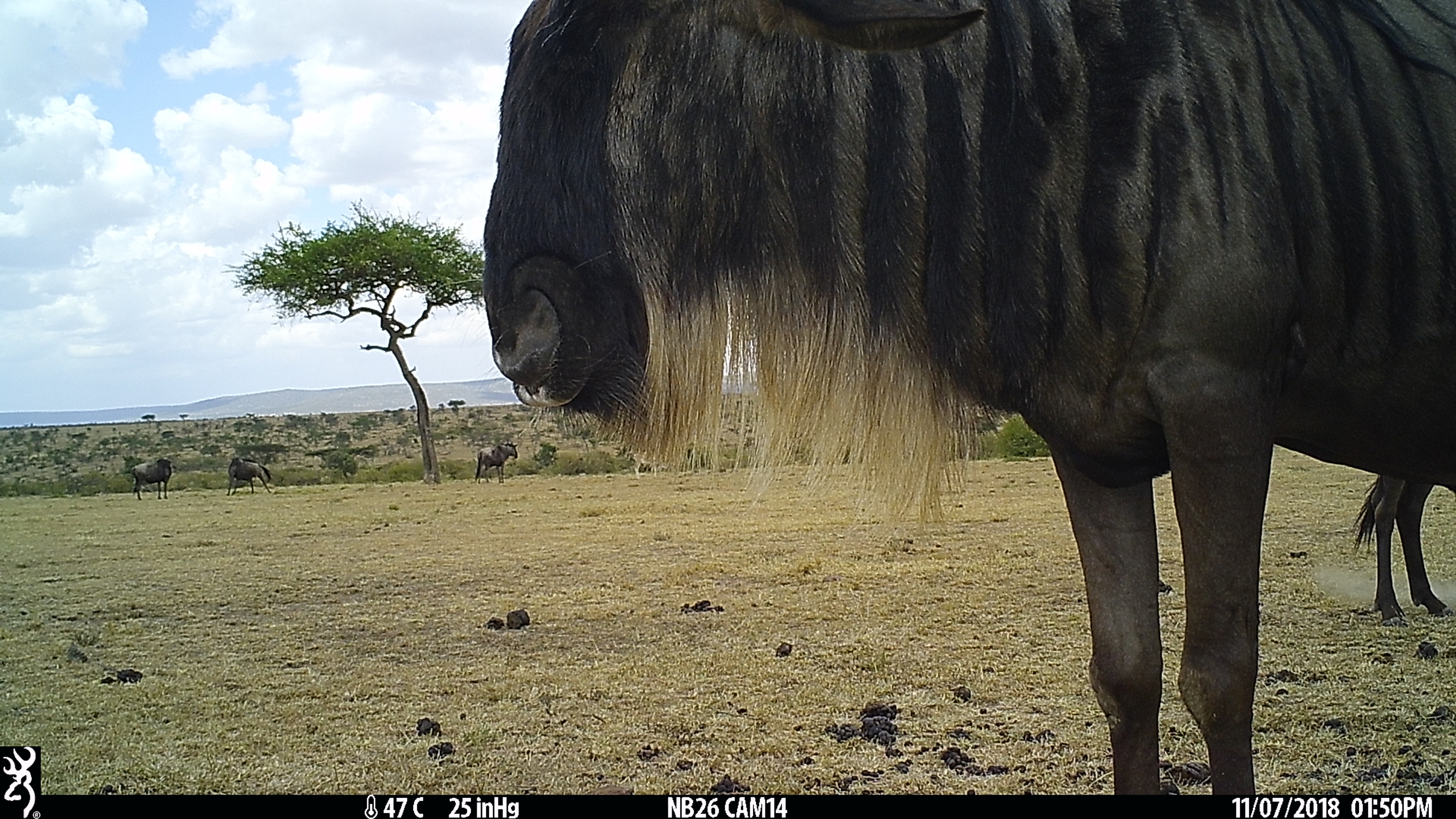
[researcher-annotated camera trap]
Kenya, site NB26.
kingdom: Animalia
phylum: Chordata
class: Mammalia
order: Artiodactyla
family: Bovidae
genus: Nanger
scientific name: Nanger granti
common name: grant's gazelle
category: gazelle grants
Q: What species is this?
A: Gazelle grants (grant's gazelle) (Nanger granti).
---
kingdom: Animalia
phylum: Chordata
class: Mammalia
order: Artiodactyla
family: Bovidae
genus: Connochaetes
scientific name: Connochaetes taurinus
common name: blue wildebeest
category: wildebeest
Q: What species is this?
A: Wildebeest (blue wildebeest) (Connochaetes taurinus).